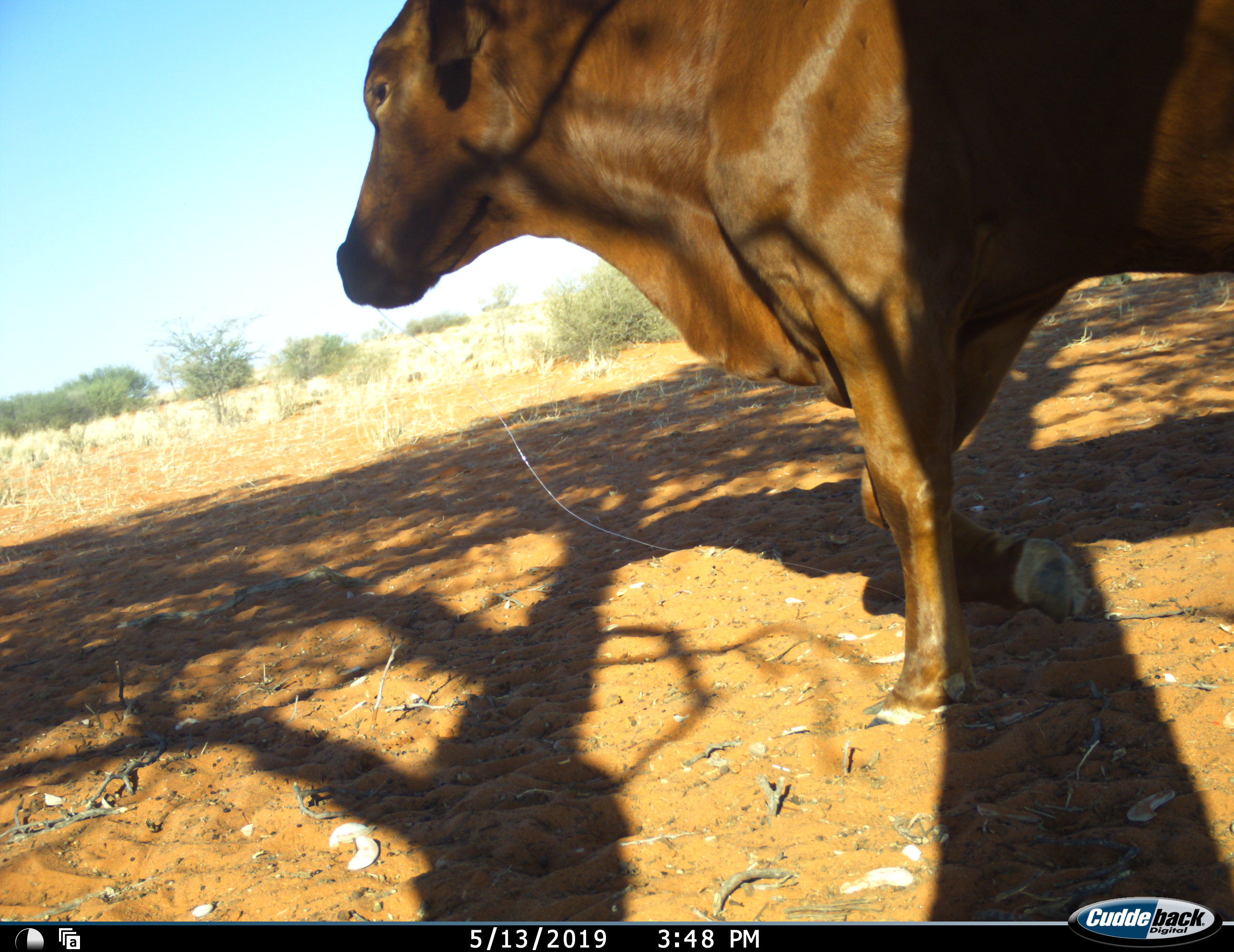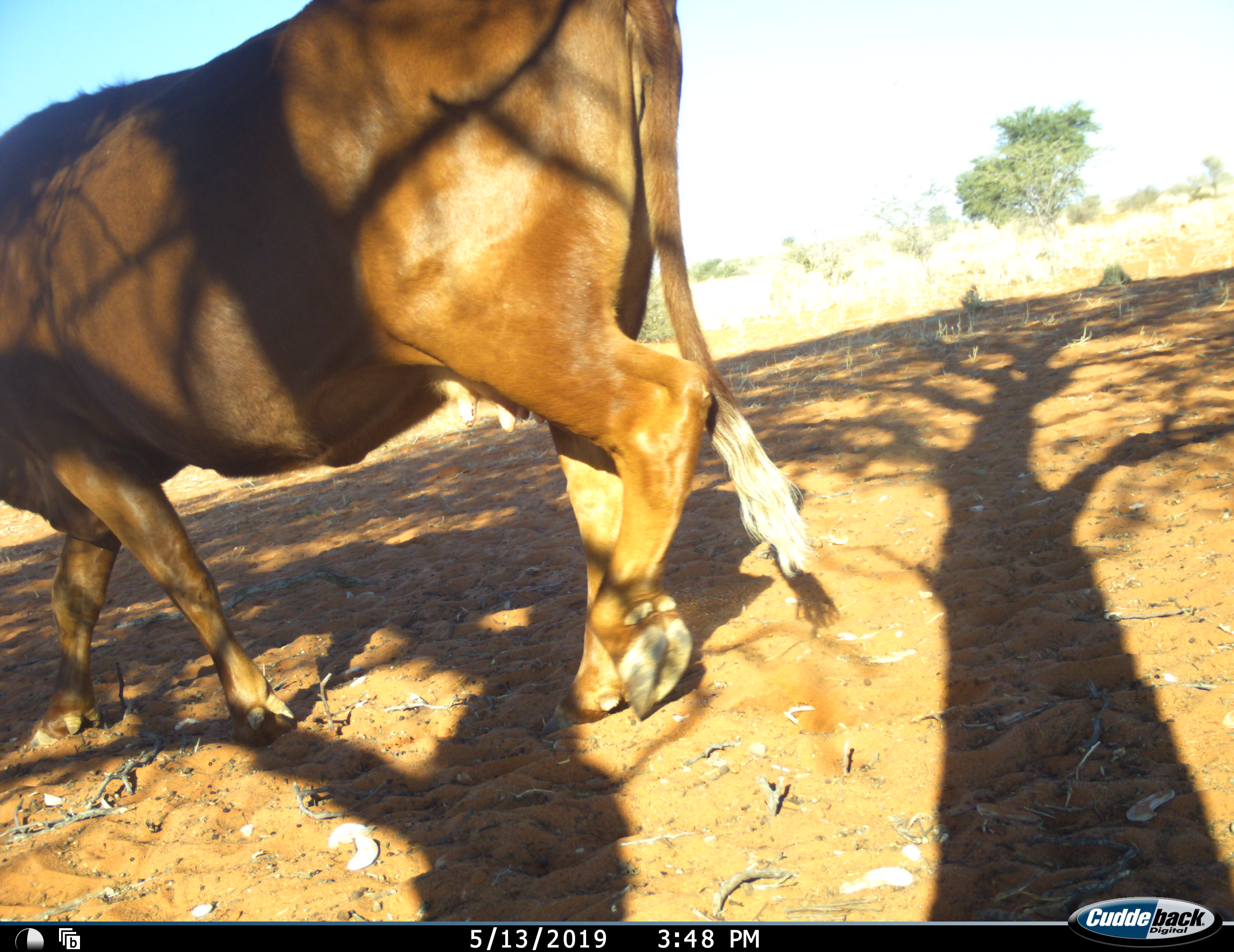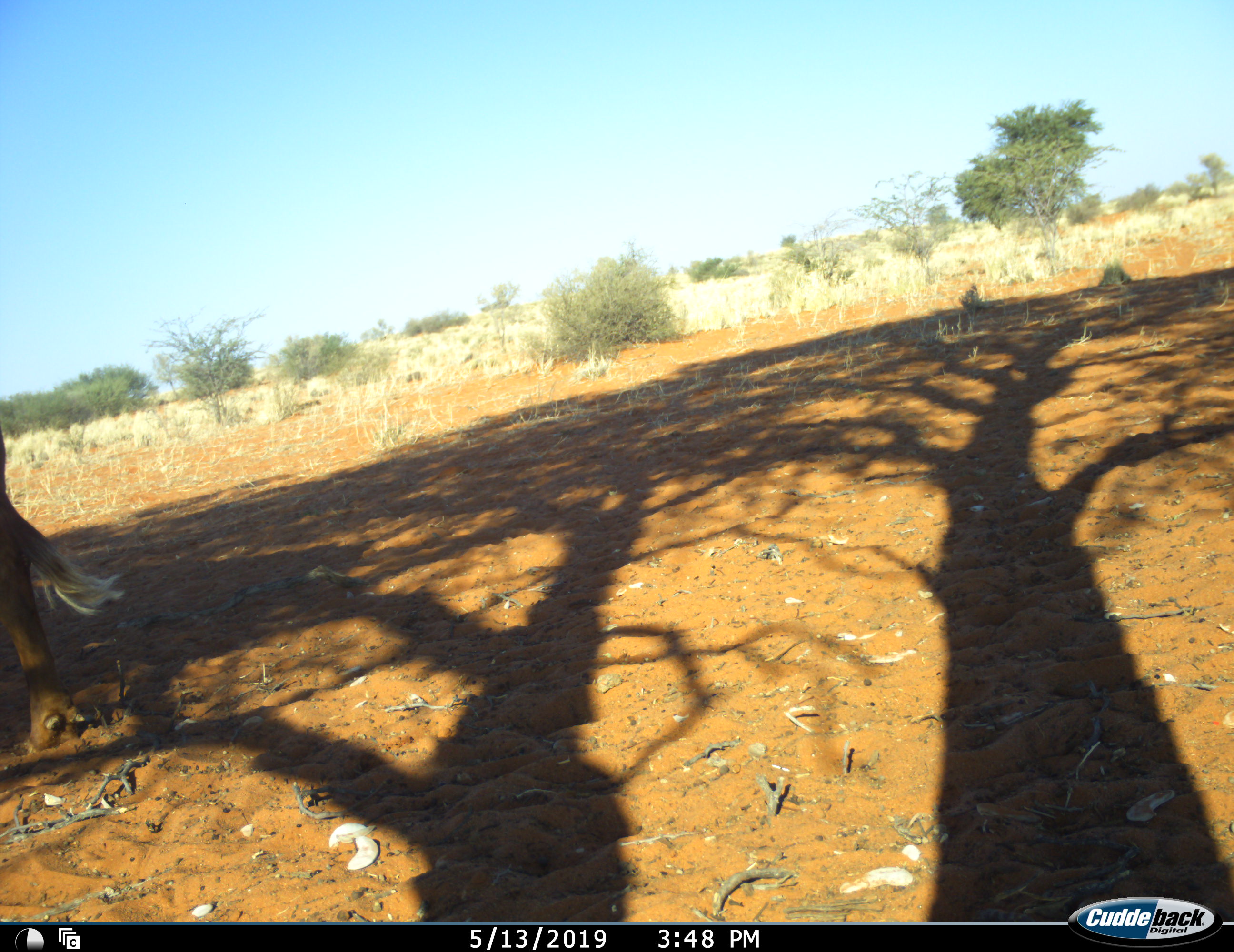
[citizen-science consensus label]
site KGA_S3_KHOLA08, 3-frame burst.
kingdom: Animalia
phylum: Chordata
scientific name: Vertebrata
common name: domestic animal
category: domesticanimal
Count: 1.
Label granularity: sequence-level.